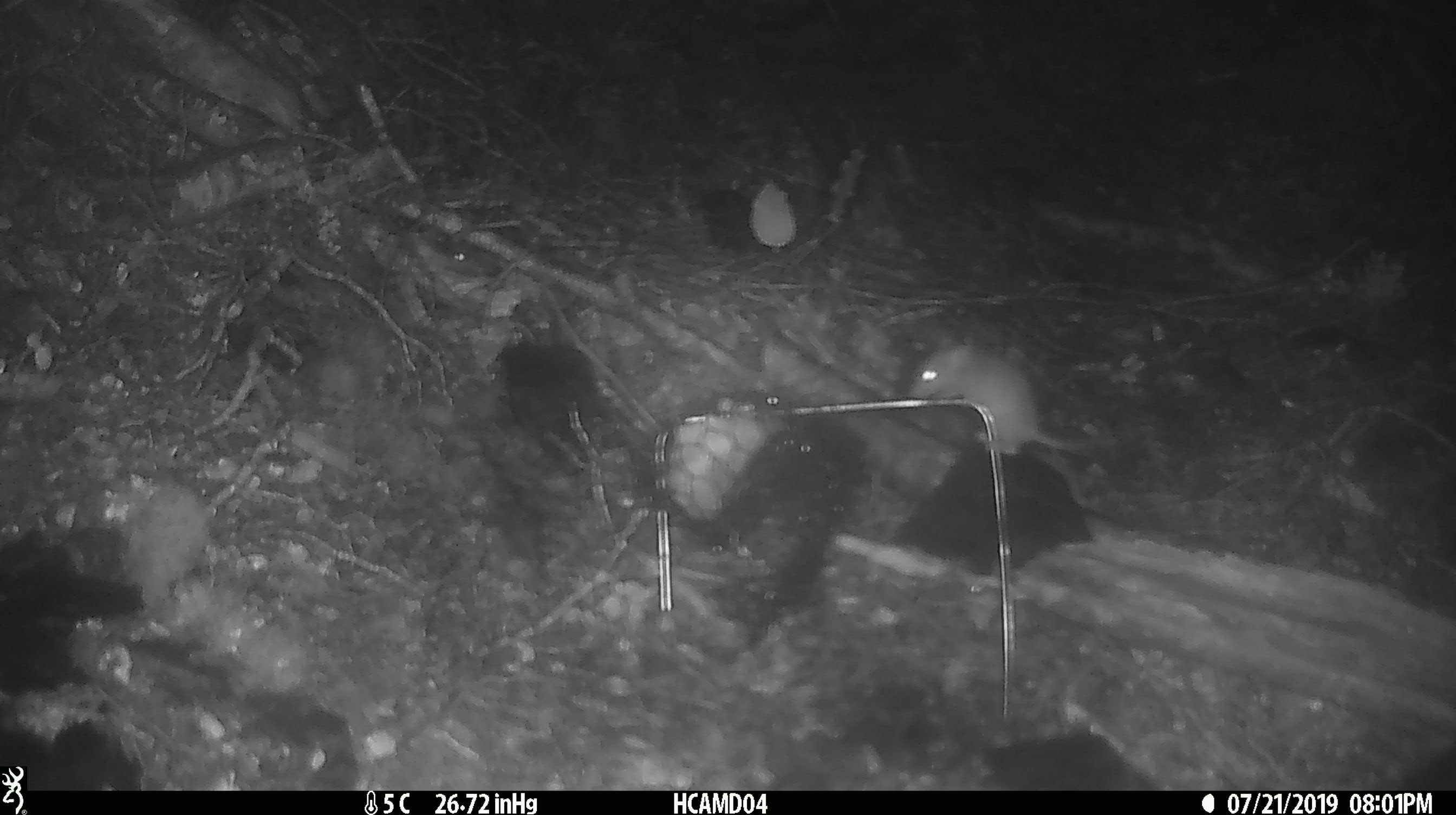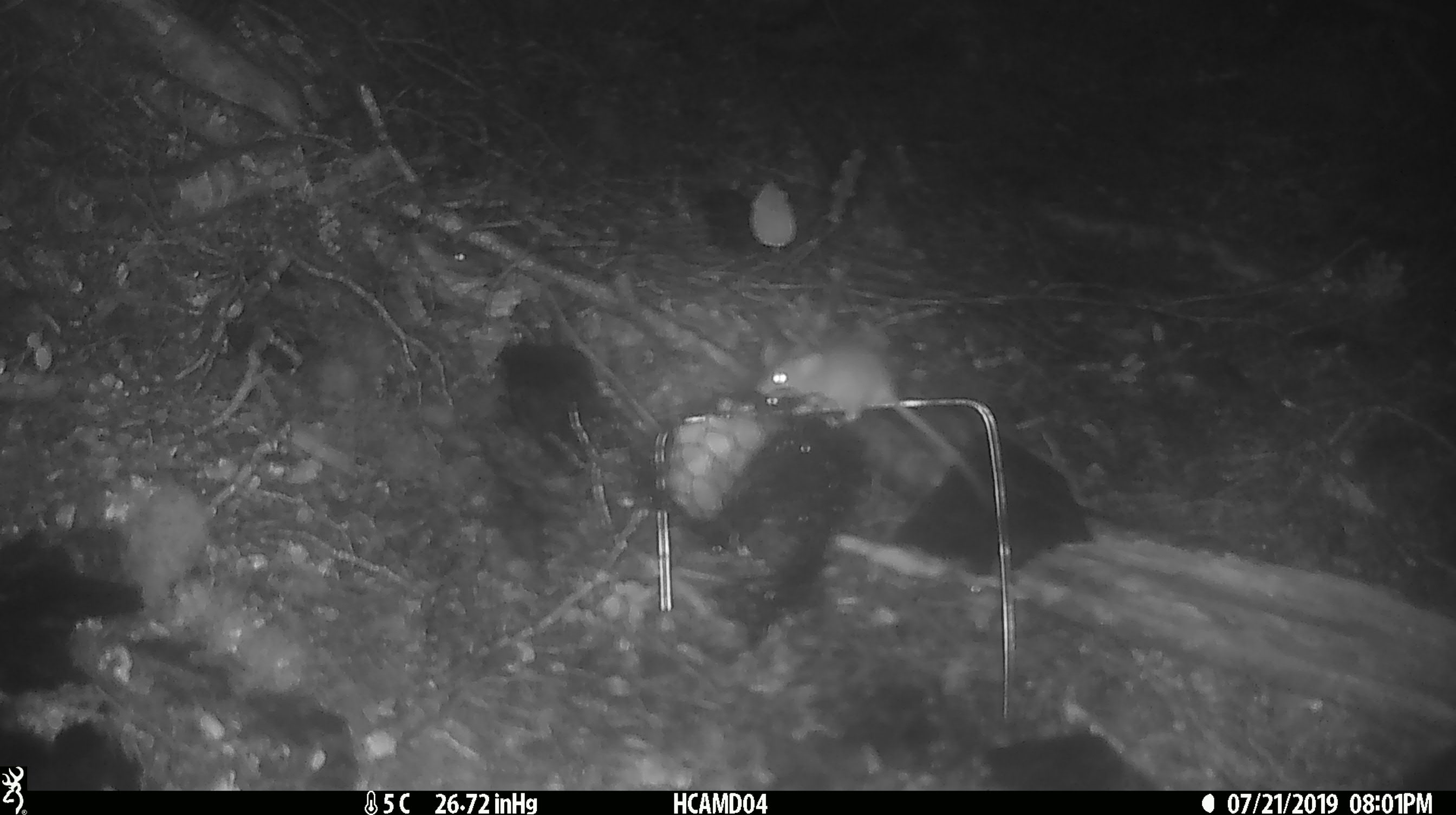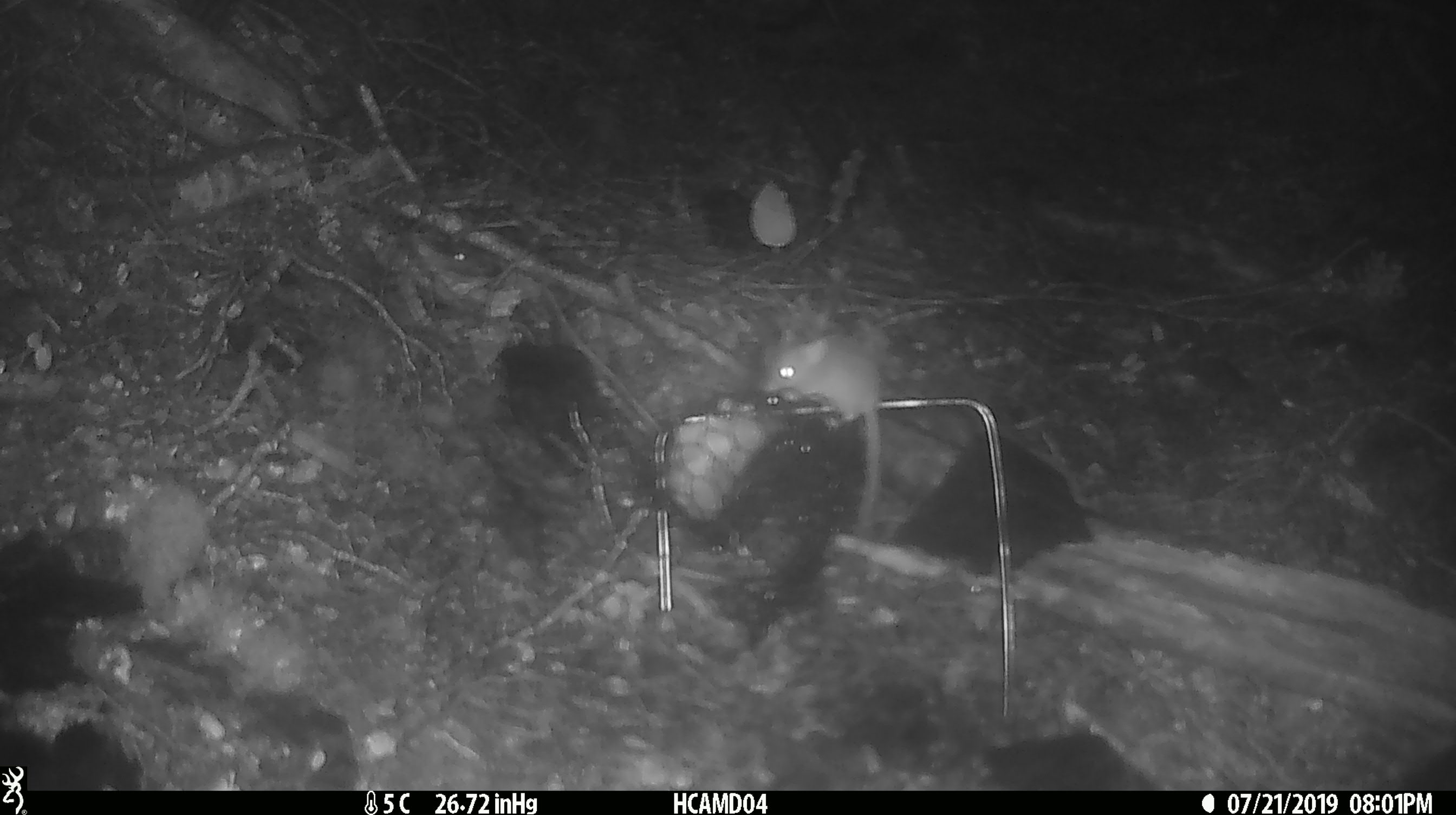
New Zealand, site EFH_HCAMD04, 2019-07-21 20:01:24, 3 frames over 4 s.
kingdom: Animalia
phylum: Chordata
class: Mammalia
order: Rodentia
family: Muridae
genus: Mus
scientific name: Mus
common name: mouse